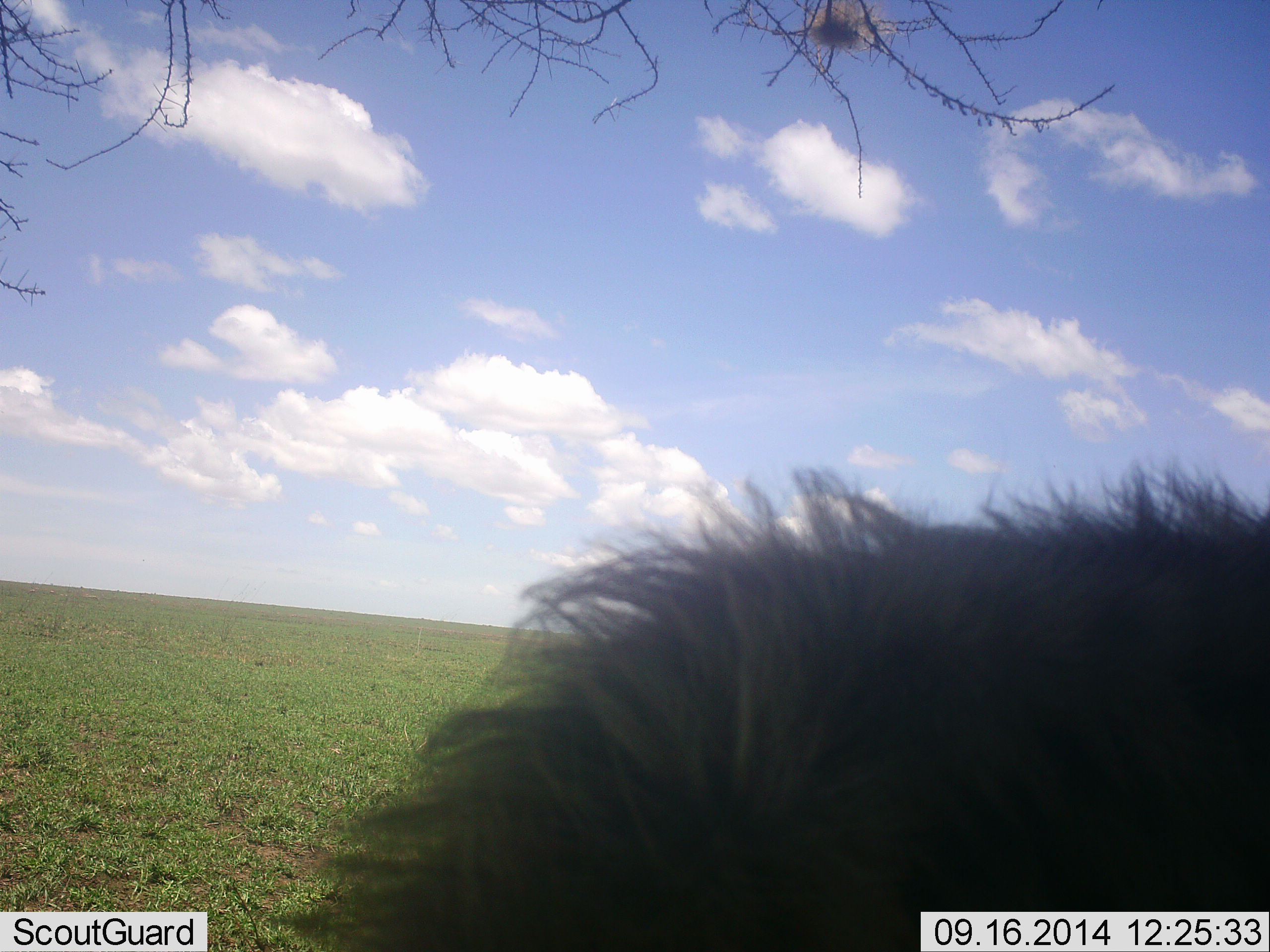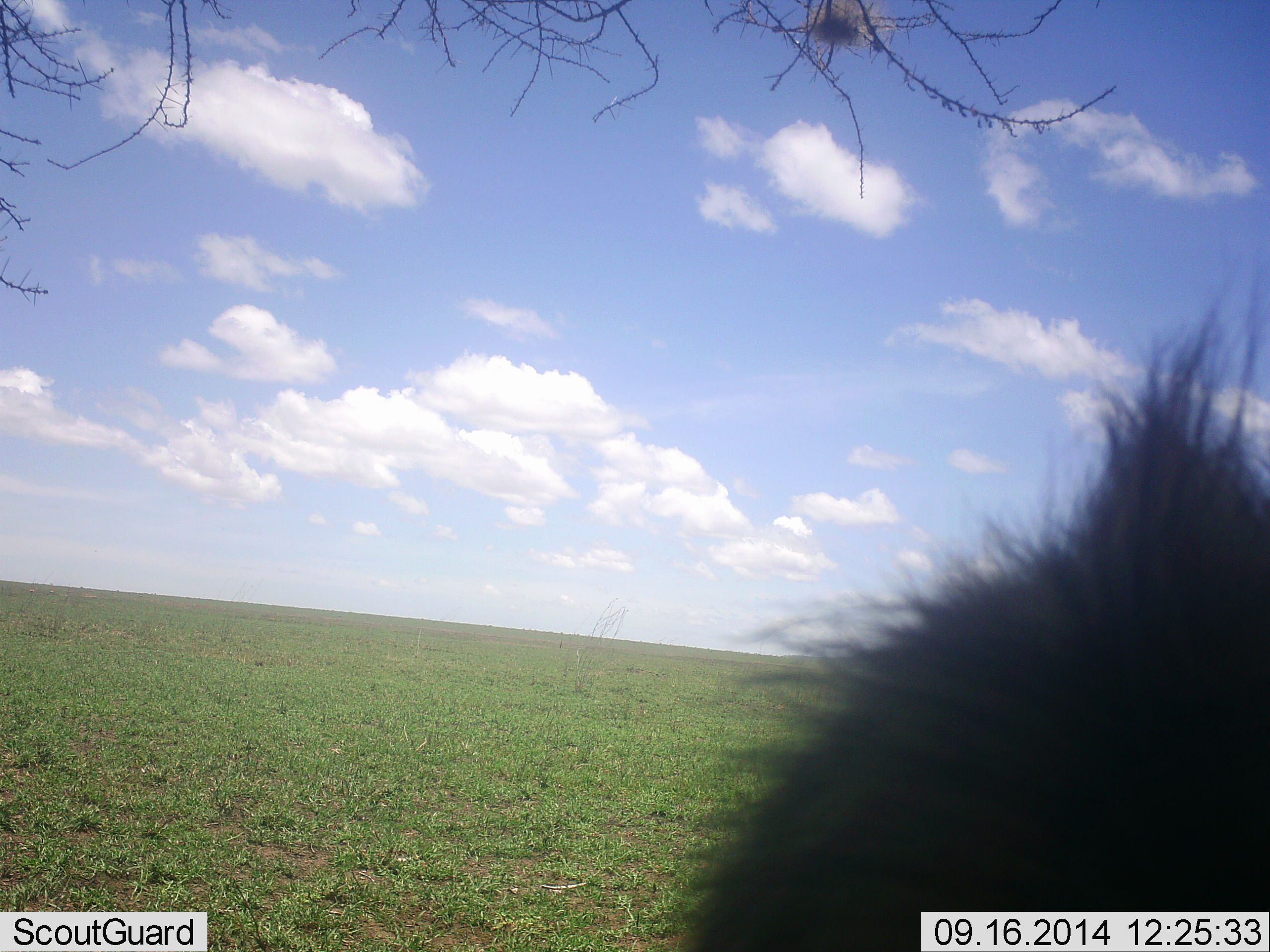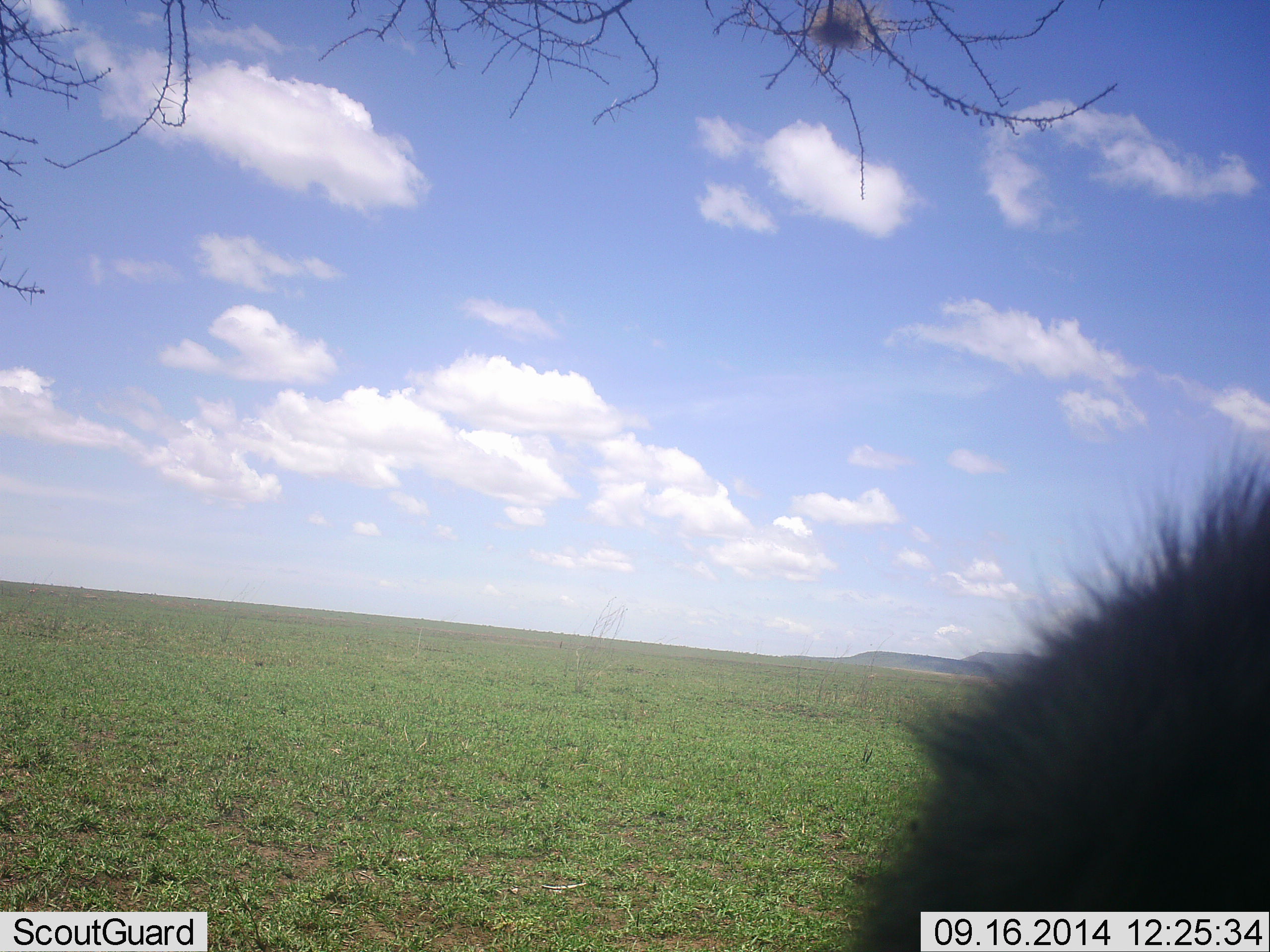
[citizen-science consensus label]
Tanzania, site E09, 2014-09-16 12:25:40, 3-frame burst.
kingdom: Animalia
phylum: Chordata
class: Mammalia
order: Carnivora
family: Hyaenidae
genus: Crocuta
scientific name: Crocuta crocuta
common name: spotted hyena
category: hyenaspotted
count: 1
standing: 33%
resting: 0%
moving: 67%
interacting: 0%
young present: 0%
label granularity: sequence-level